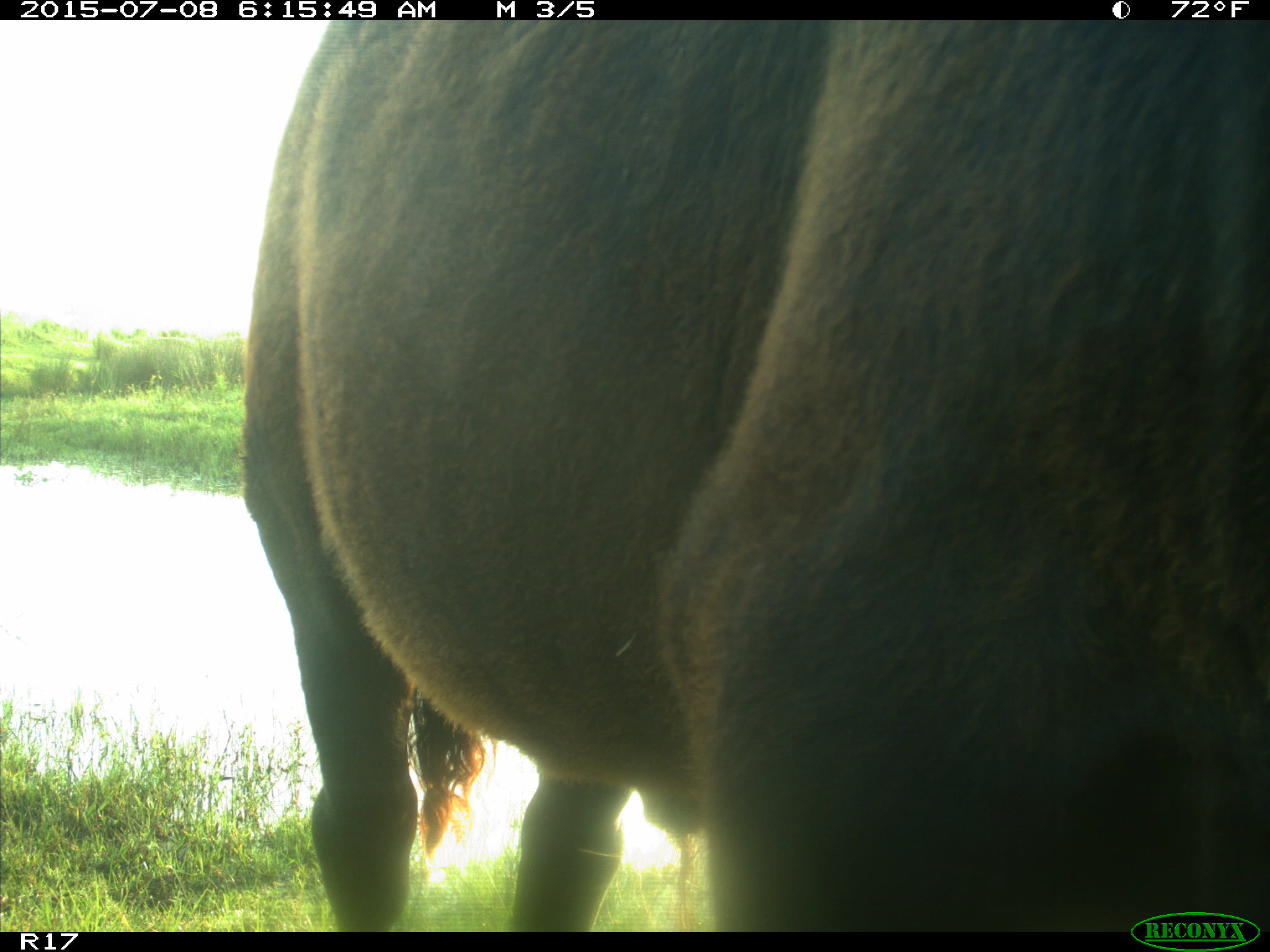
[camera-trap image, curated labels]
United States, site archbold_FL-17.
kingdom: Animalia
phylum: Chordata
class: Mammalia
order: Artiodactyla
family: Bovidae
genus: Bos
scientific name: Bos taurus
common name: domestic cow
Bos taurus (domestic cow).